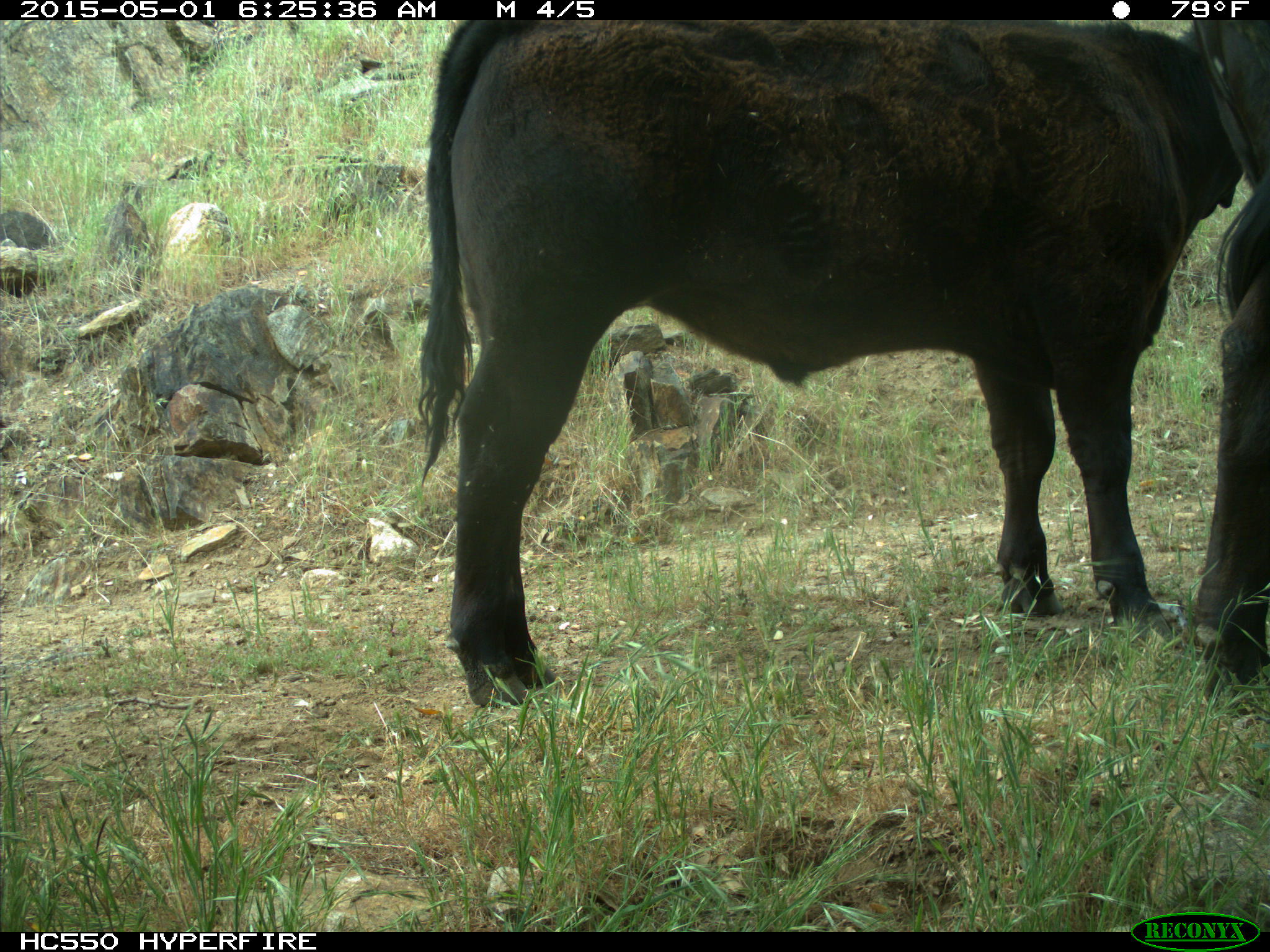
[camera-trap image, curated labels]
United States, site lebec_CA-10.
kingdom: Animalia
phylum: Chordata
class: Mammalia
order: Artiodactyla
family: Bovidae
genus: Bos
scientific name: Bos taurus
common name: domestic cow